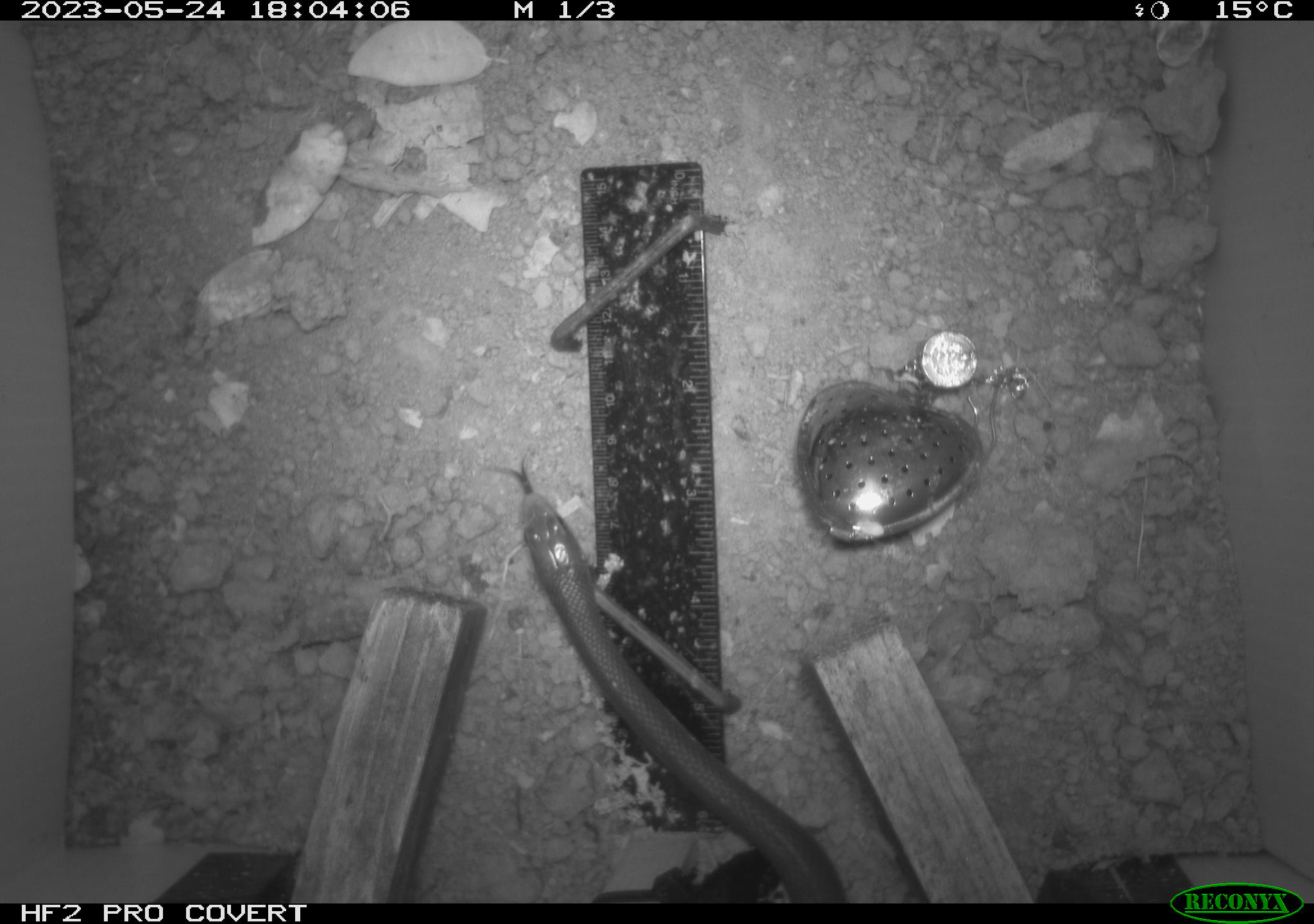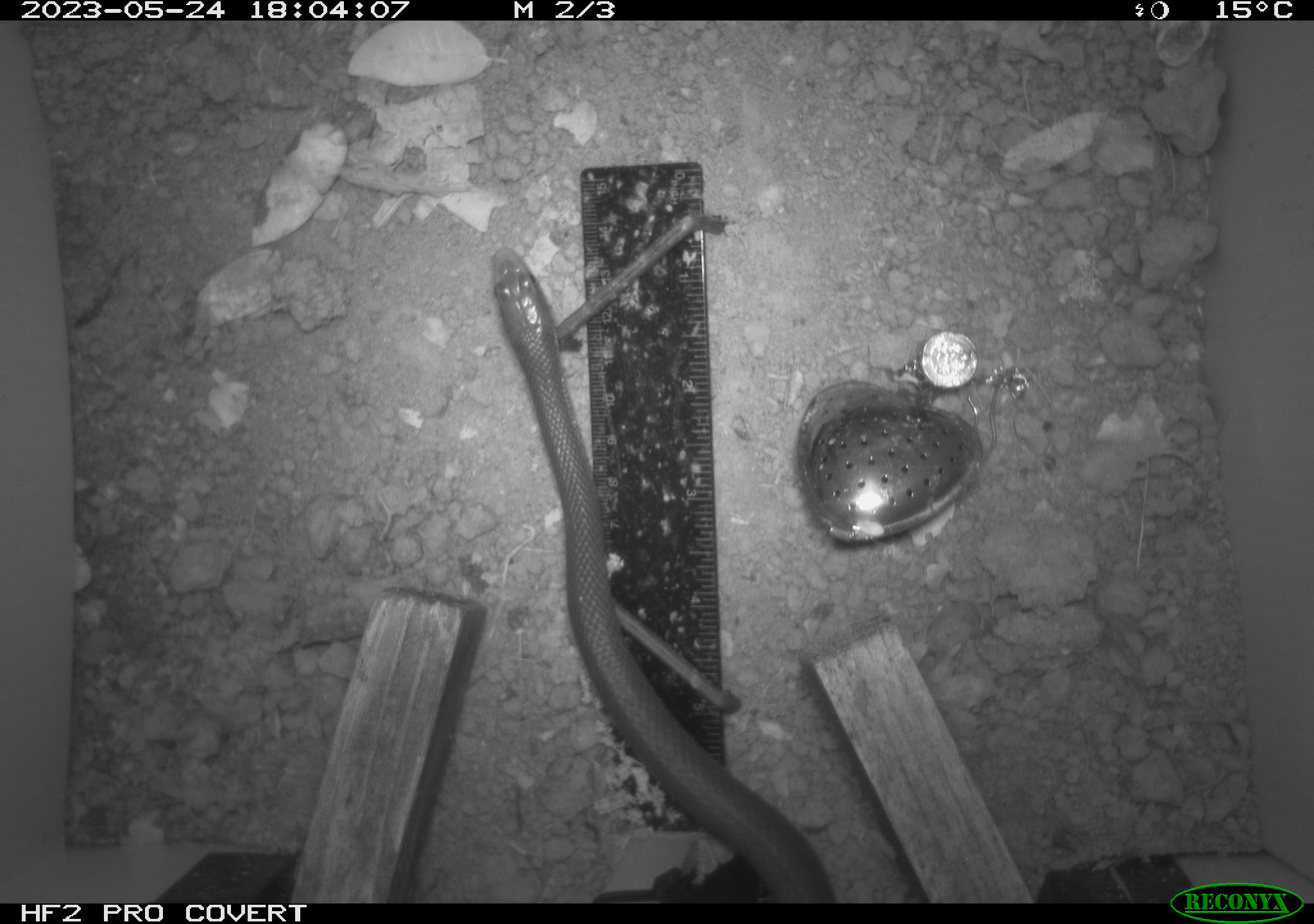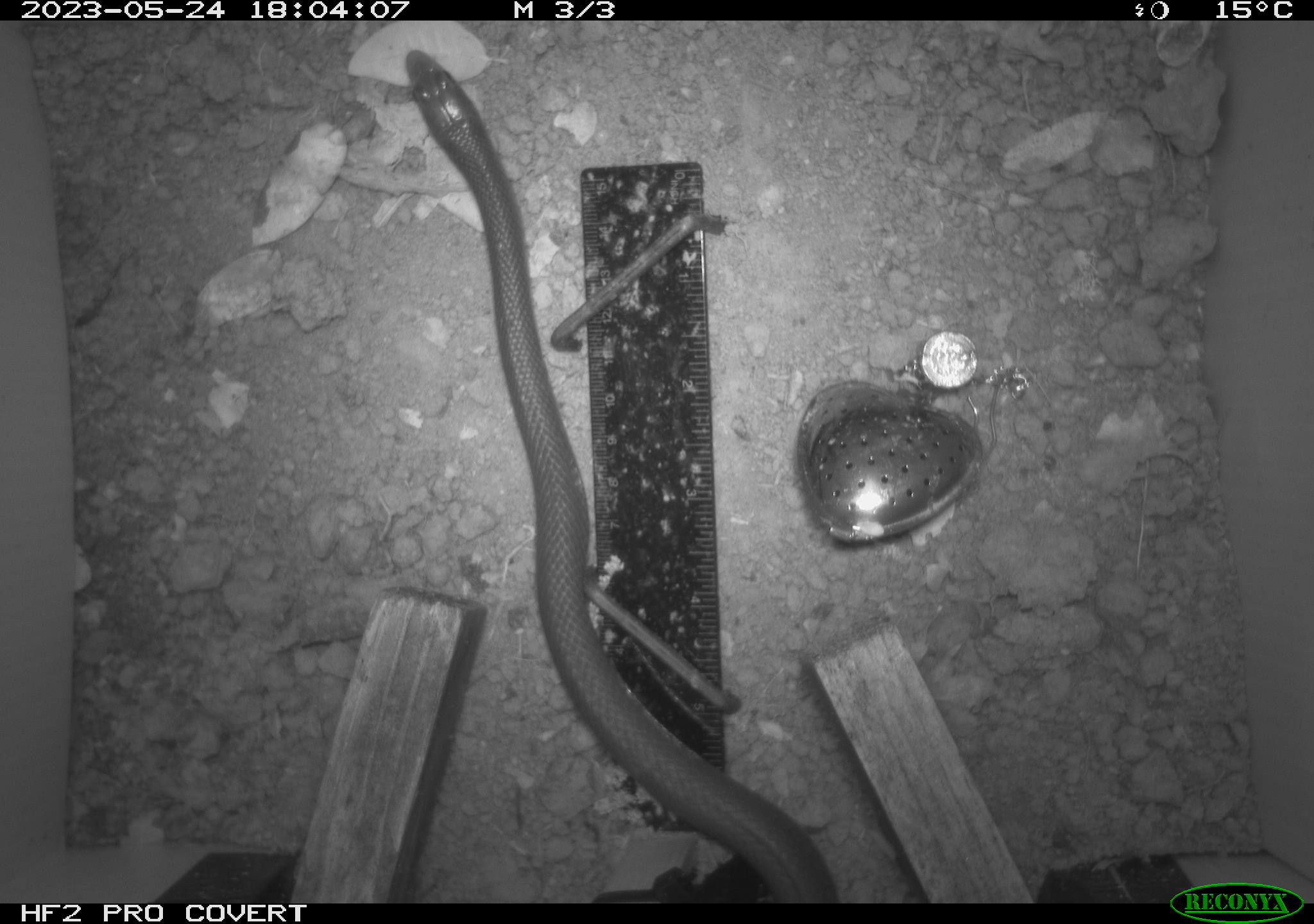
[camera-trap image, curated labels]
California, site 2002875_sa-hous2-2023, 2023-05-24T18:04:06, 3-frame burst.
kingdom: Animalia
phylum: Chordata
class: Reptilia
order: Squamata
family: Colubridae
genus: Coluber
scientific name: Coluber constrictor mormon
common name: western yellow-bellied racer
Western yellow-bellied racer (Coluber constrictor mormon).